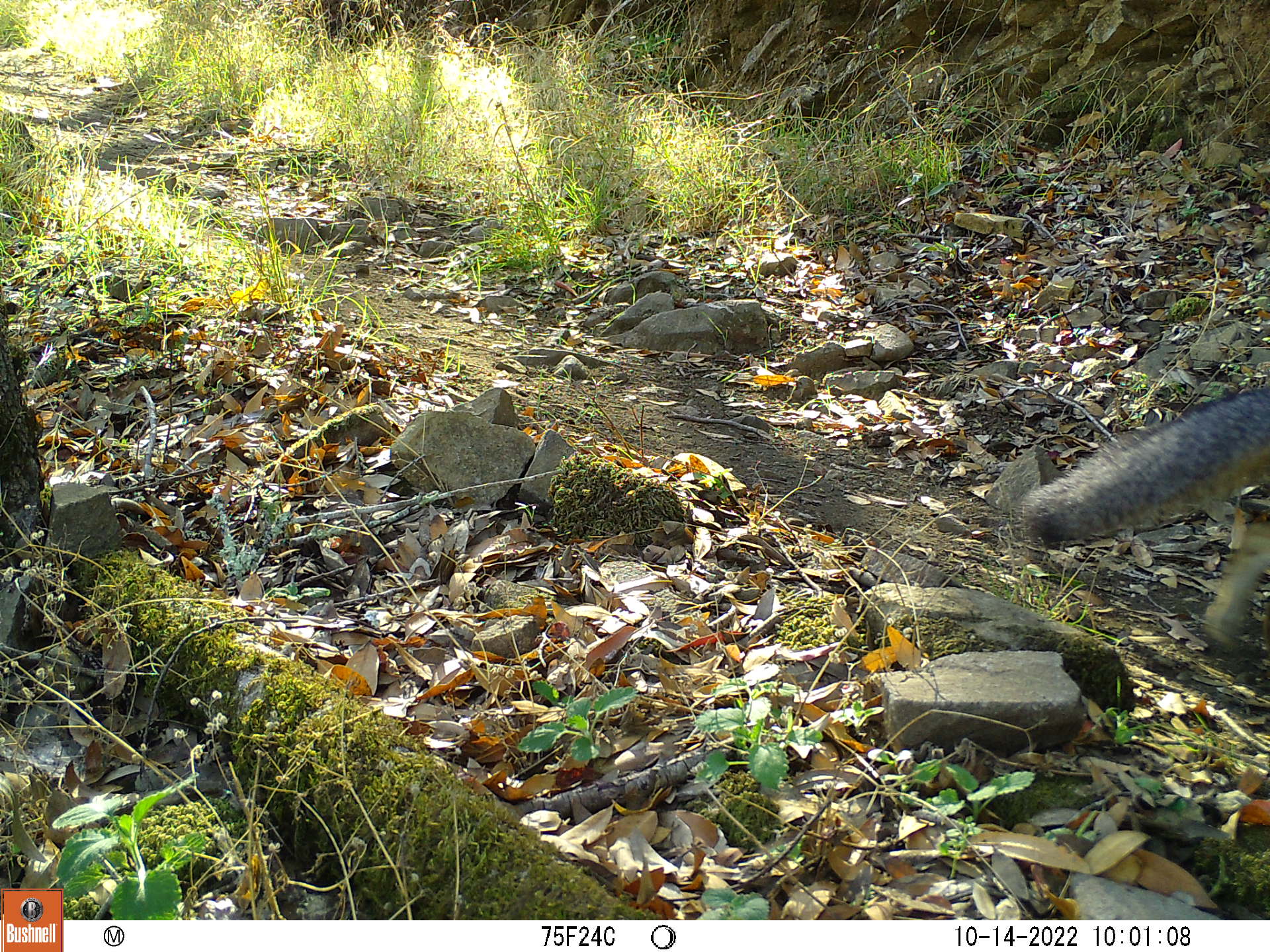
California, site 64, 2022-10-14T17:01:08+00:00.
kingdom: Animalia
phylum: Chordata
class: Mammalia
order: Carnivora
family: Canidae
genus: Urocyon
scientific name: Urocyon cinereoargenteus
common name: gray fox